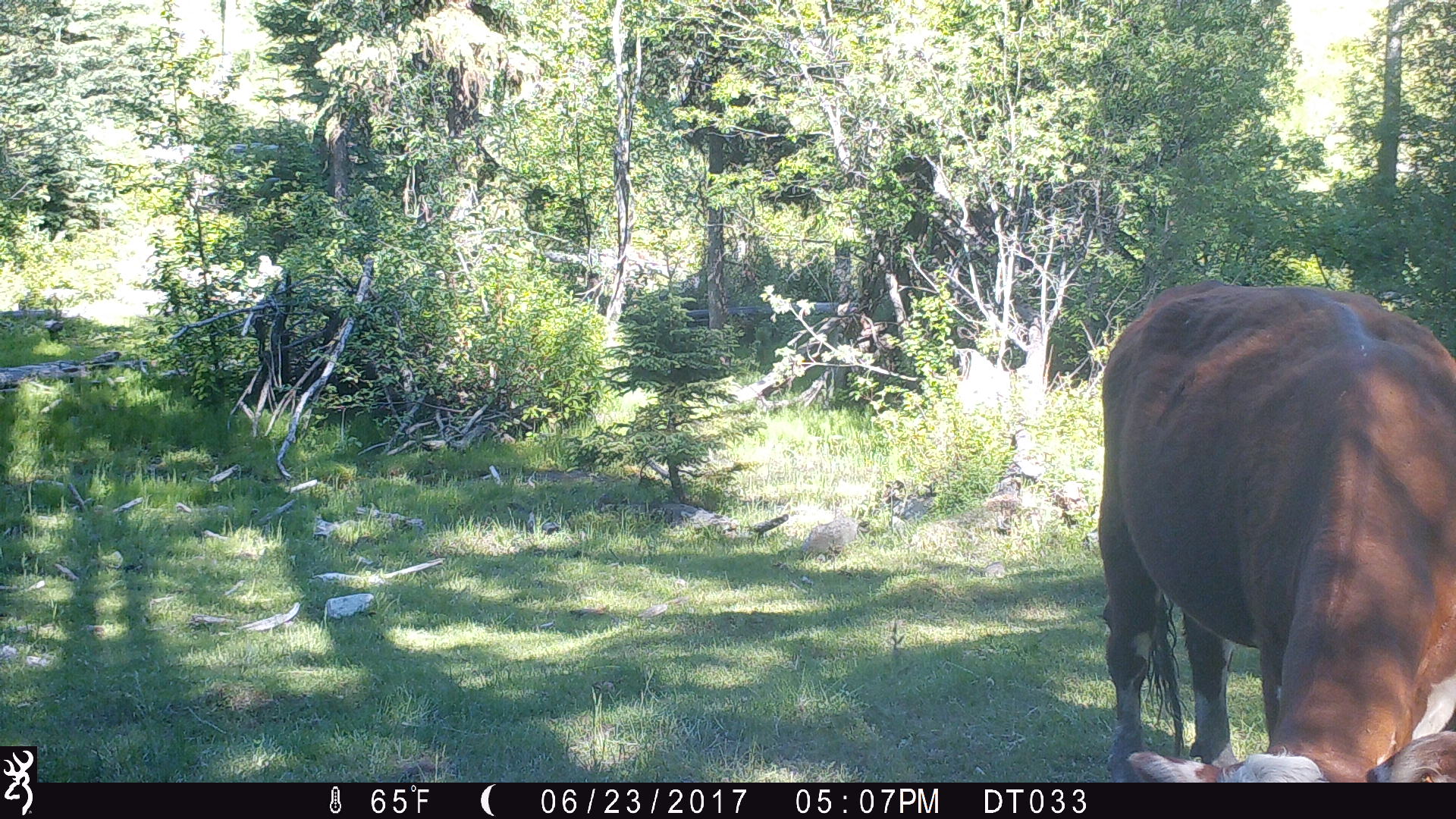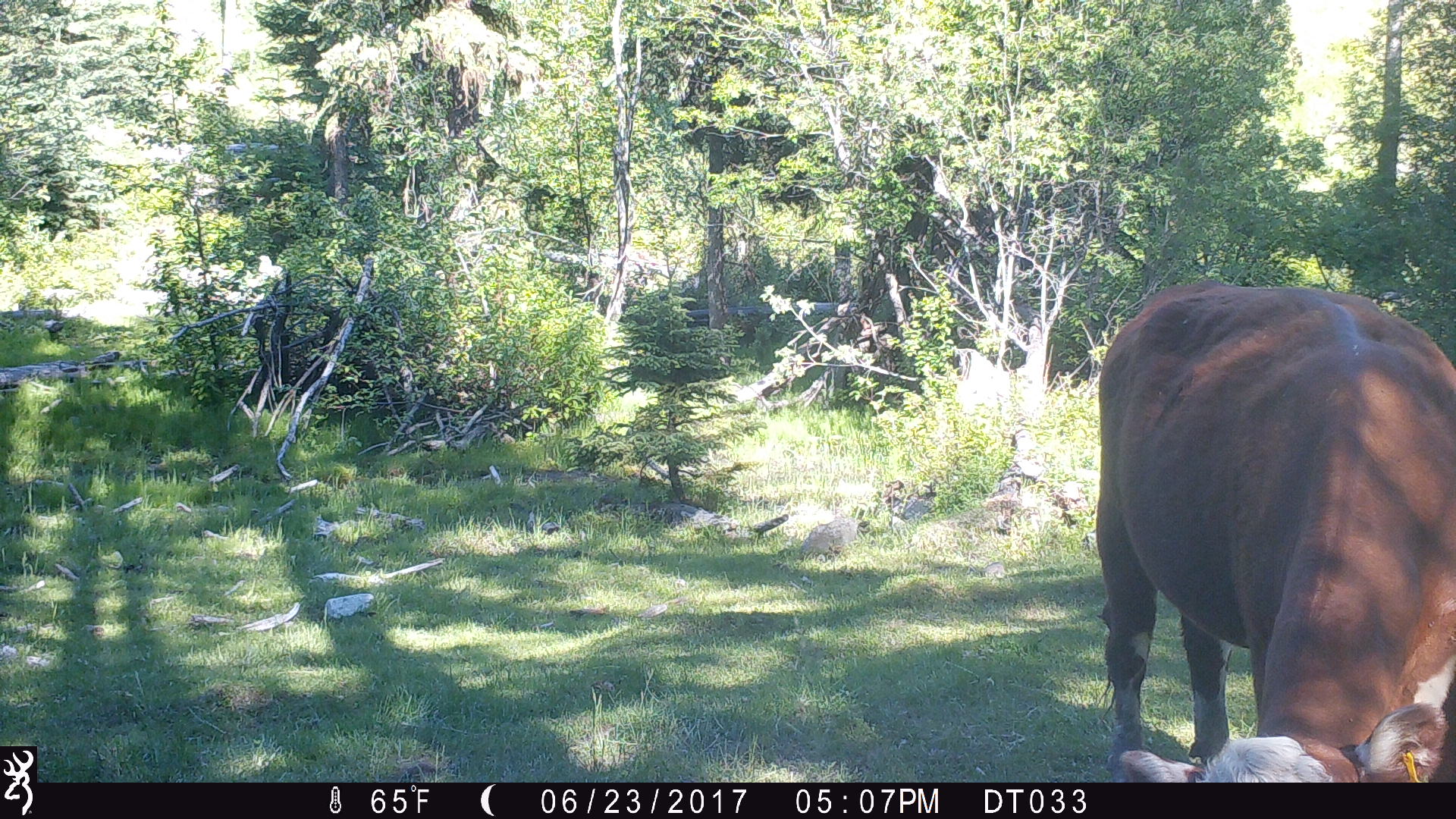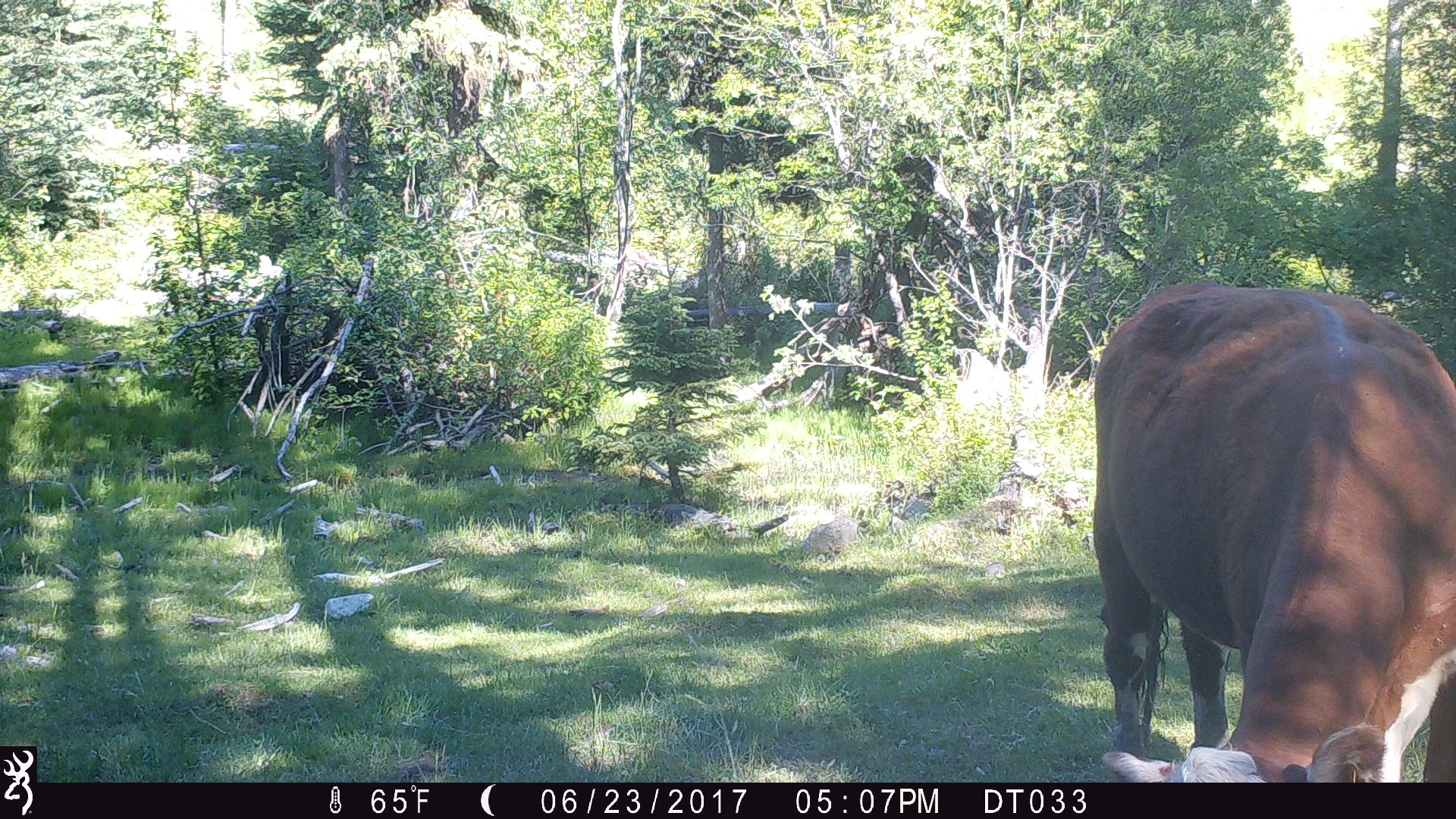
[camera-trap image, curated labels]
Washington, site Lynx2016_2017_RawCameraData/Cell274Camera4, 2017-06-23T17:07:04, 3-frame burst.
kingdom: Animalia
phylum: Chordata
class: Mammalia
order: Artiodactyla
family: Bovidae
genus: Bos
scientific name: Bos taurus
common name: domestic cattle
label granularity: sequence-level